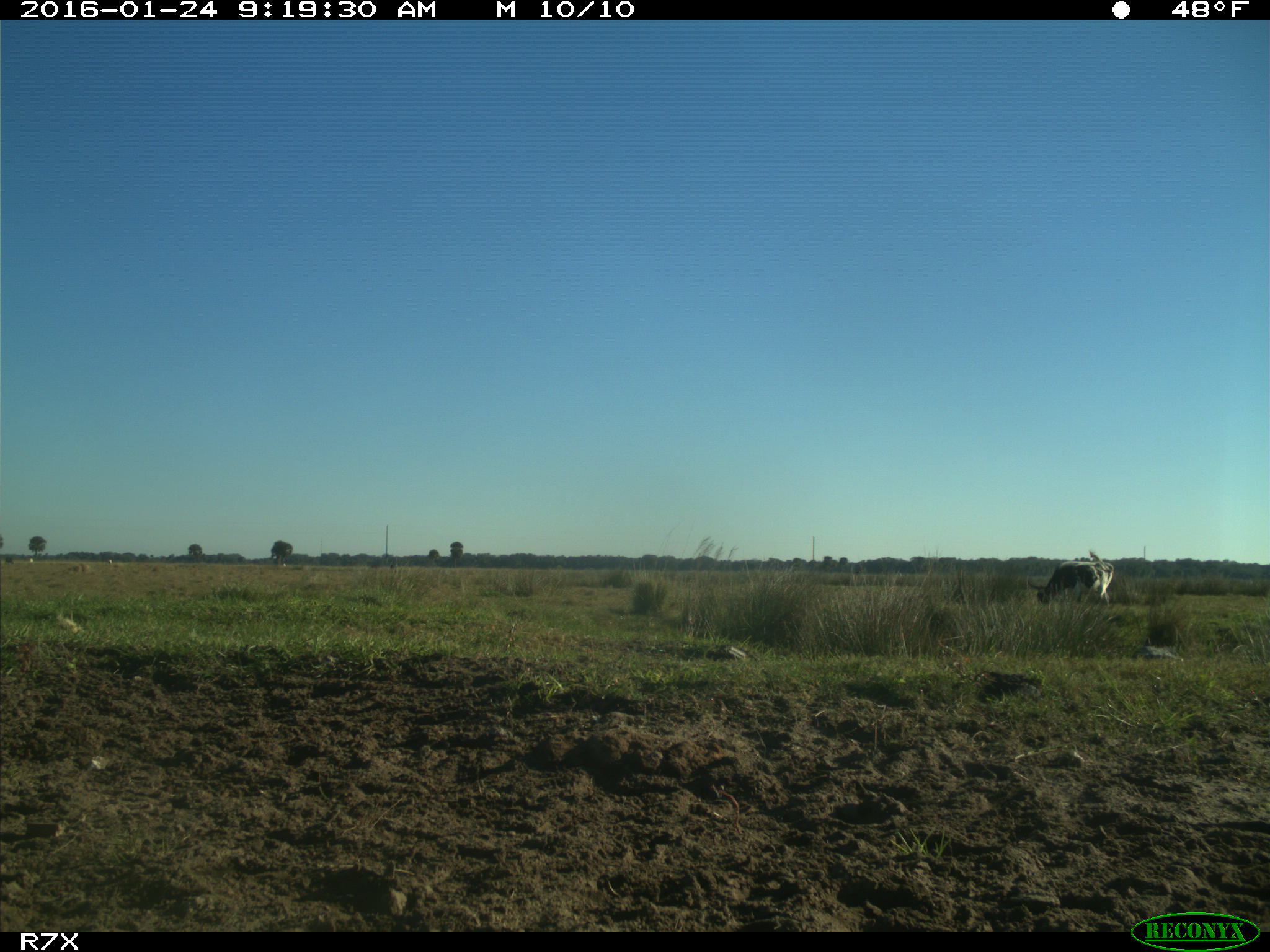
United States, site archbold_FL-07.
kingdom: Animalia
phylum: Chordata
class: Mammalia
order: Artiodactyla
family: Bovidae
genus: Bos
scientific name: Bos taurus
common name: domestic cow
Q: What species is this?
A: Bos taurus (domestic cow).